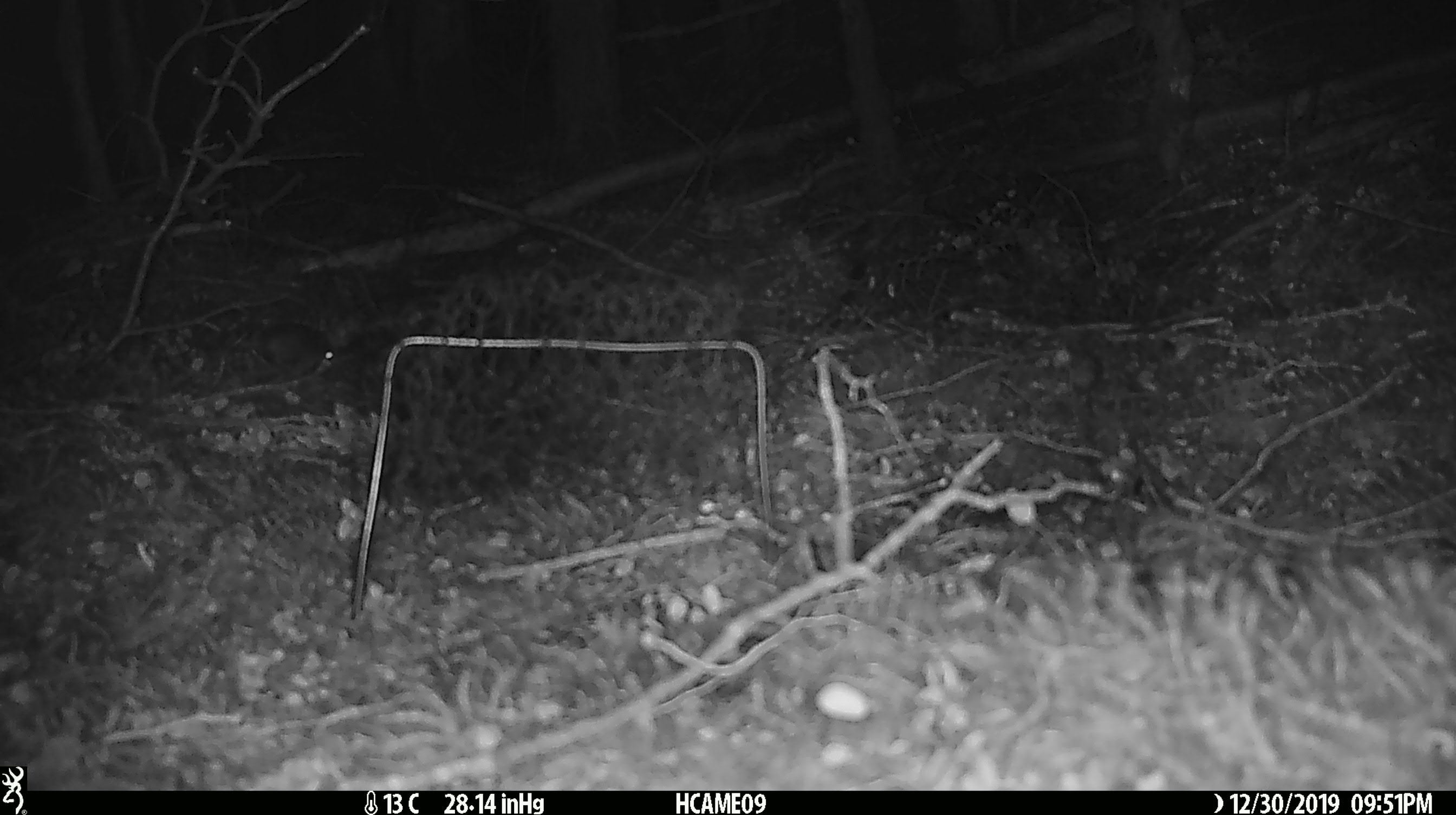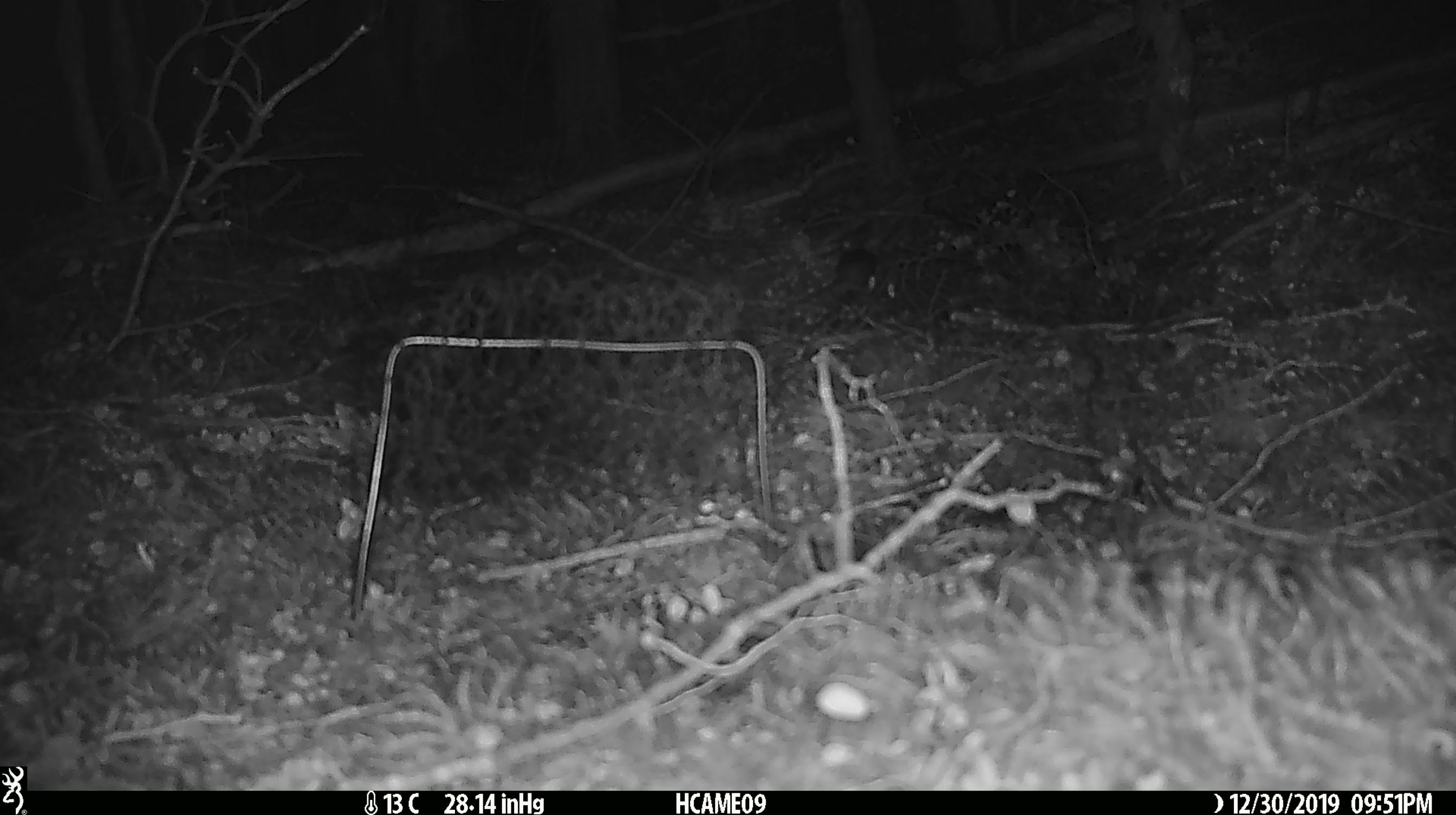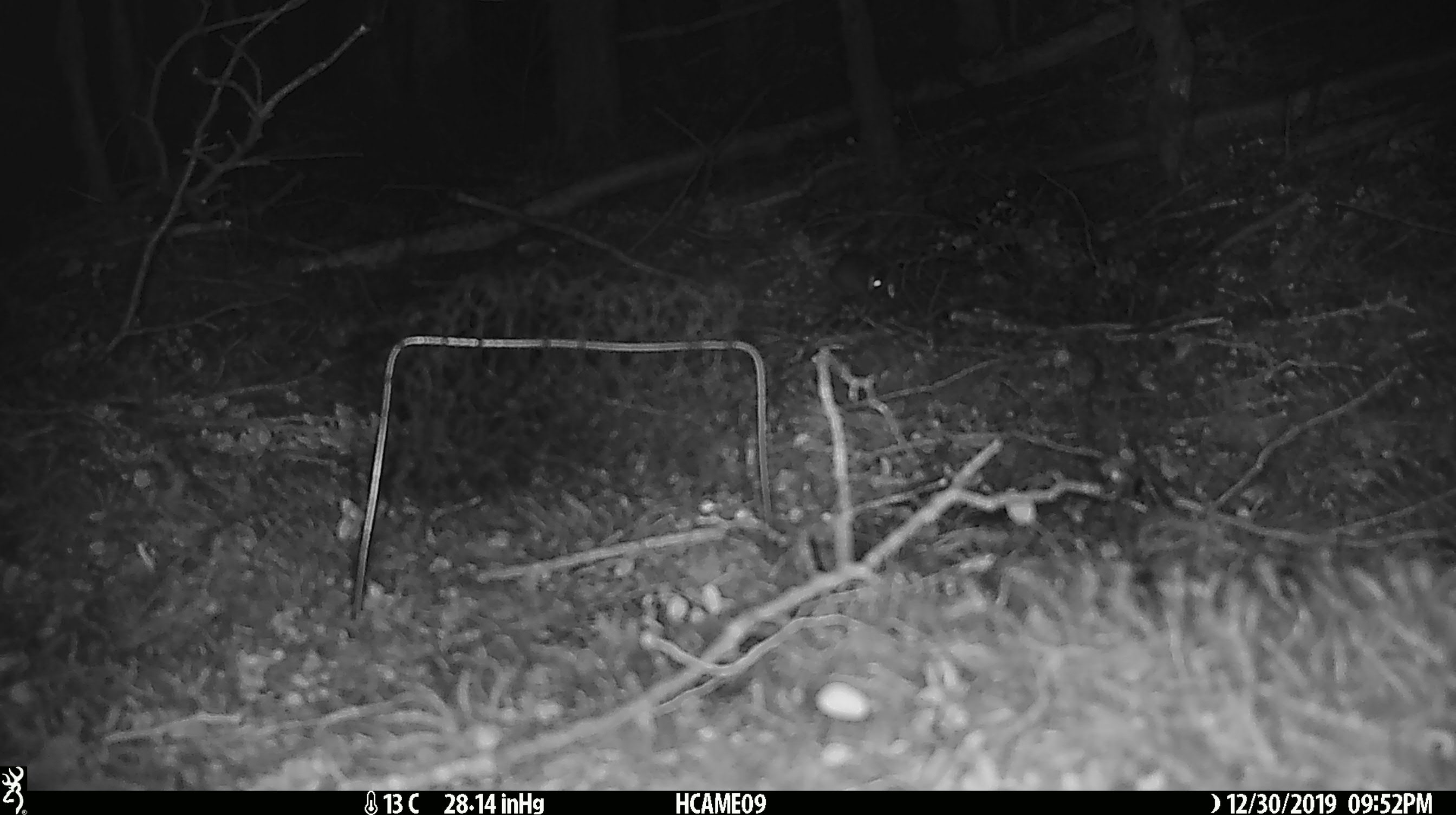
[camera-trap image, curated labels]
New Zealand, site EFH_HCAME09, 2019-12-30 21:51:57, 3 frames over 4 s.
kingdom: Animalia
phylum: Chordata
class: Mammalia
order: Rodentia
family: Muridae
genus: Mus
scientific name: Mus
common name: mouse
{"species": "mouse (Mus)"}